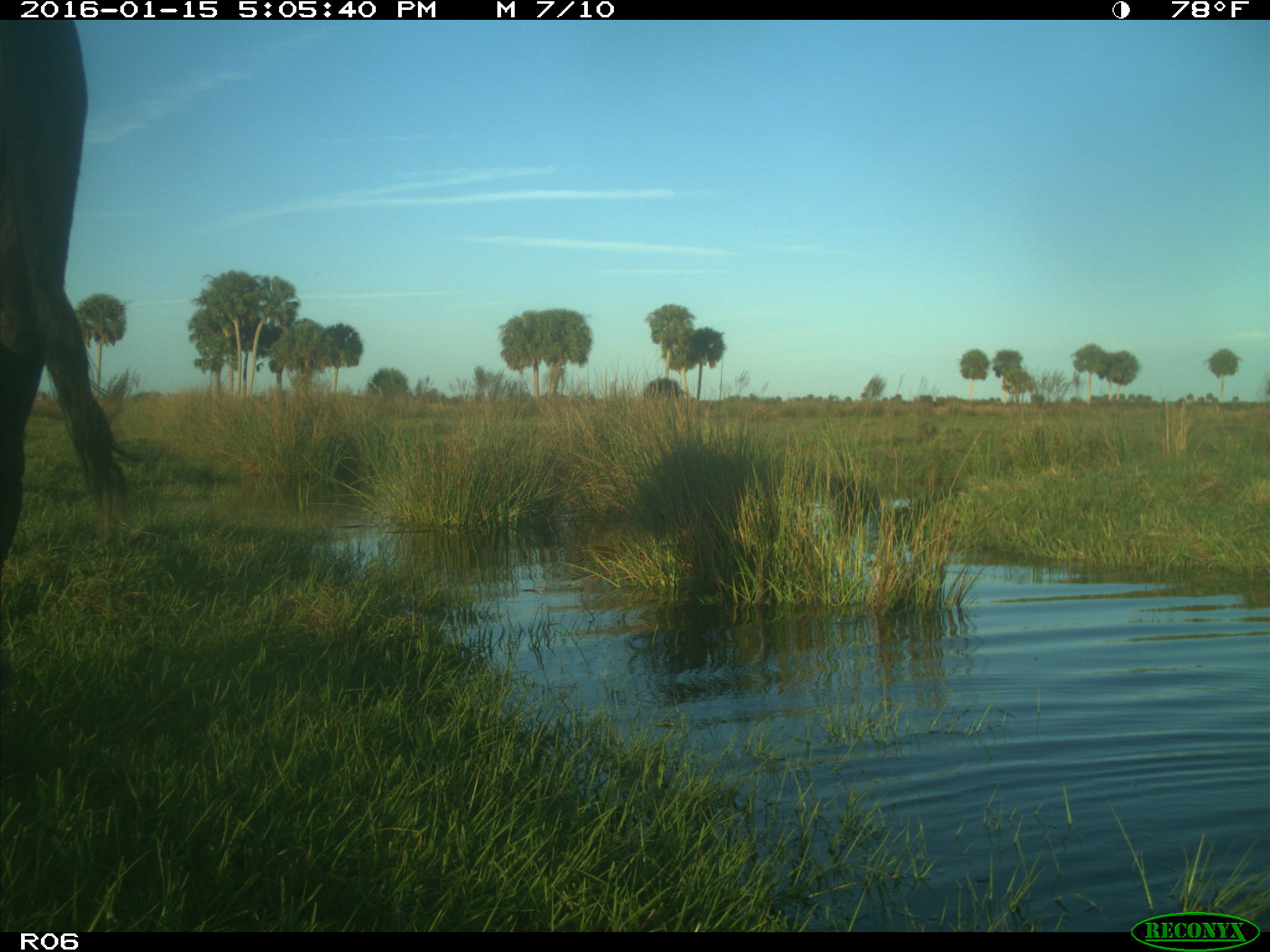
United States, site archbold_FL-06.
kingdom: Animalia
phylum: Chordata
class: Mammalia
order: Artiodactyla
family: Bovidae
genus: Bos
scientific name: Bos taurus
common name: domestic cow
Bos taurus (domestic cow).